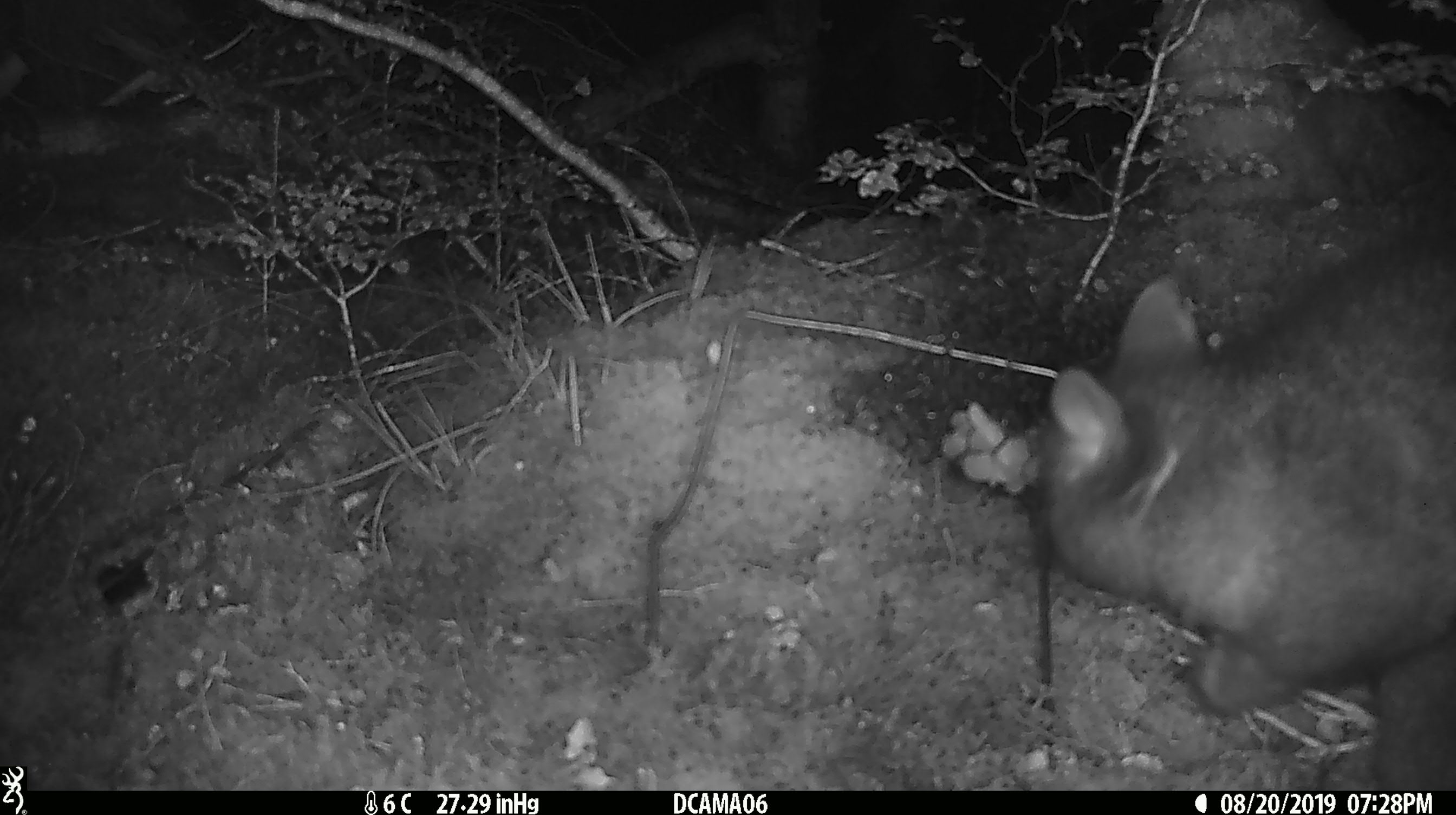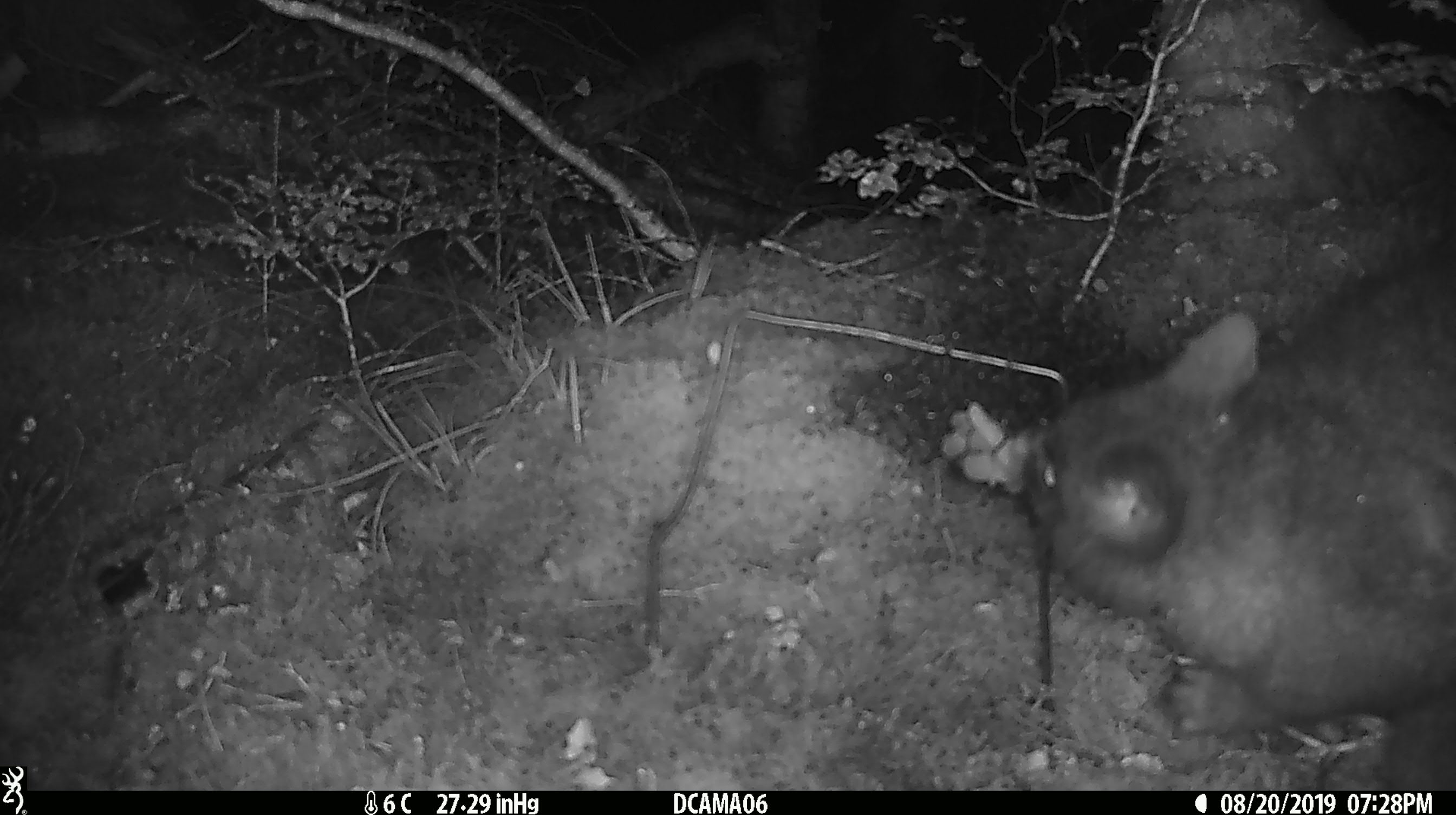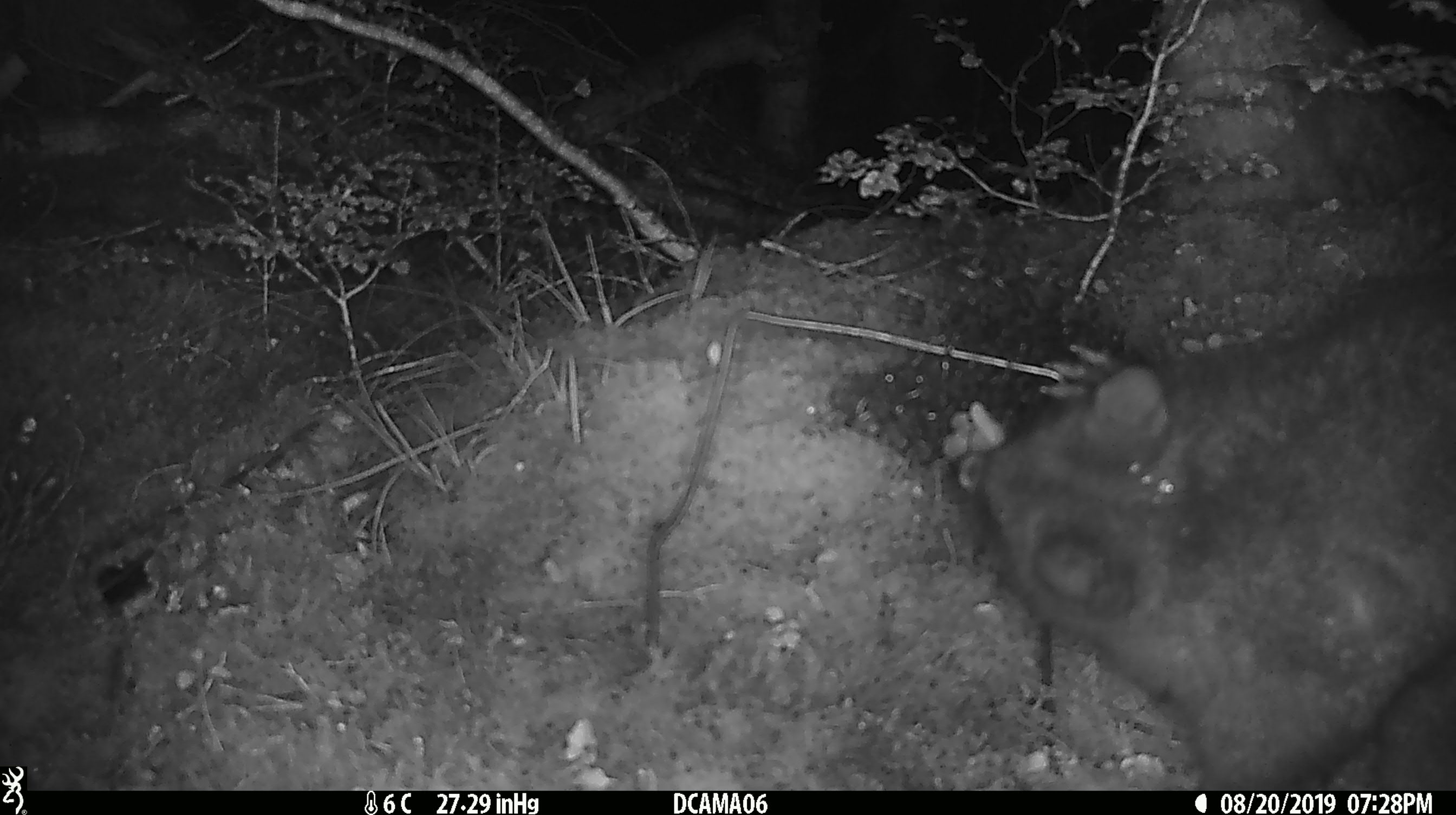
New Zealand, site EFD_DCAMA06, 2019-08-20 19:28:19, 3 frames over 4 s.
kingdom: Animalia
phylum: Chordata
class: Mammalia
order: Diprotodontia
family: Phalangeridae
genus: Trichosurus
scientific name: Trichosurus vulpecula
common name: common brushtail possum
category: possum